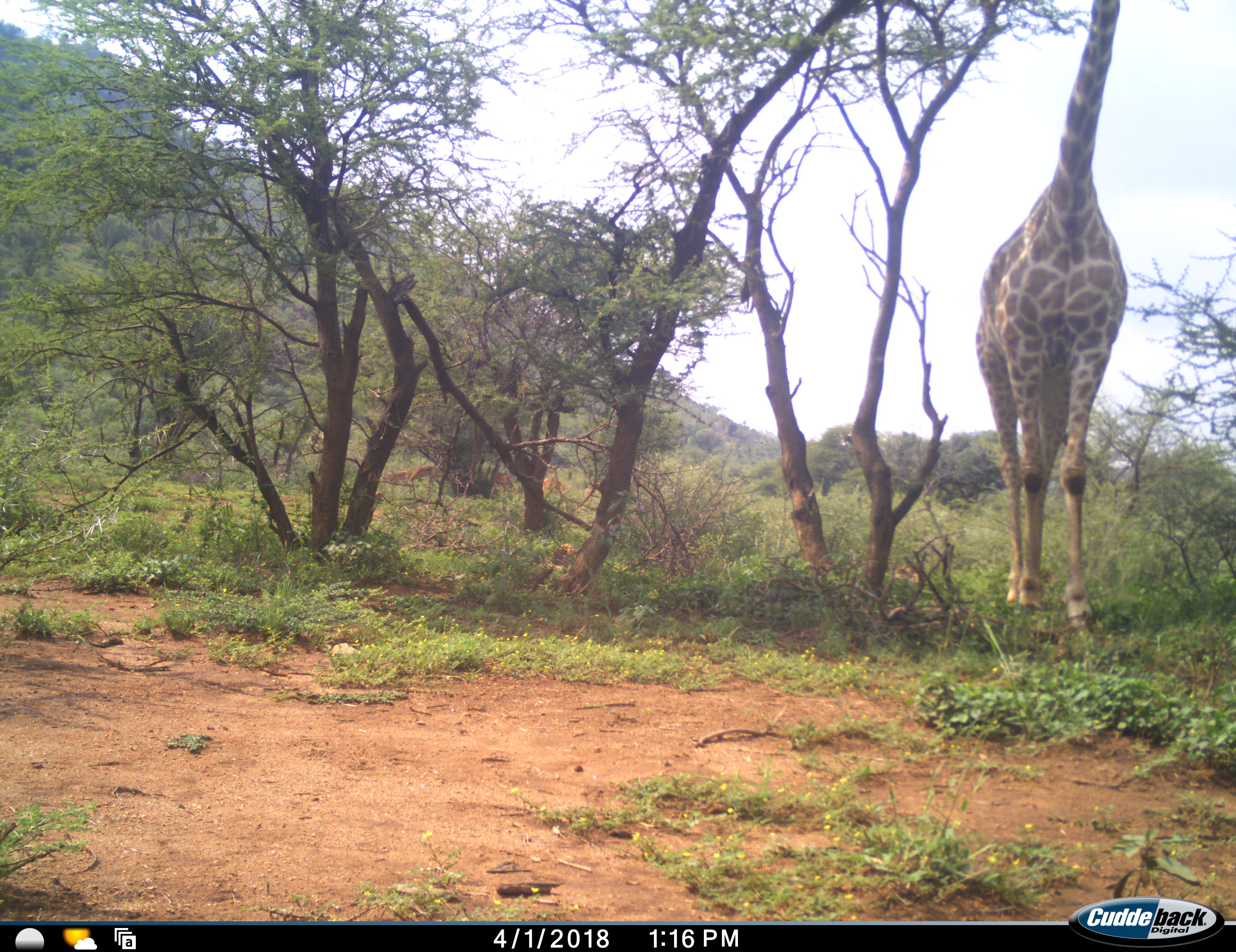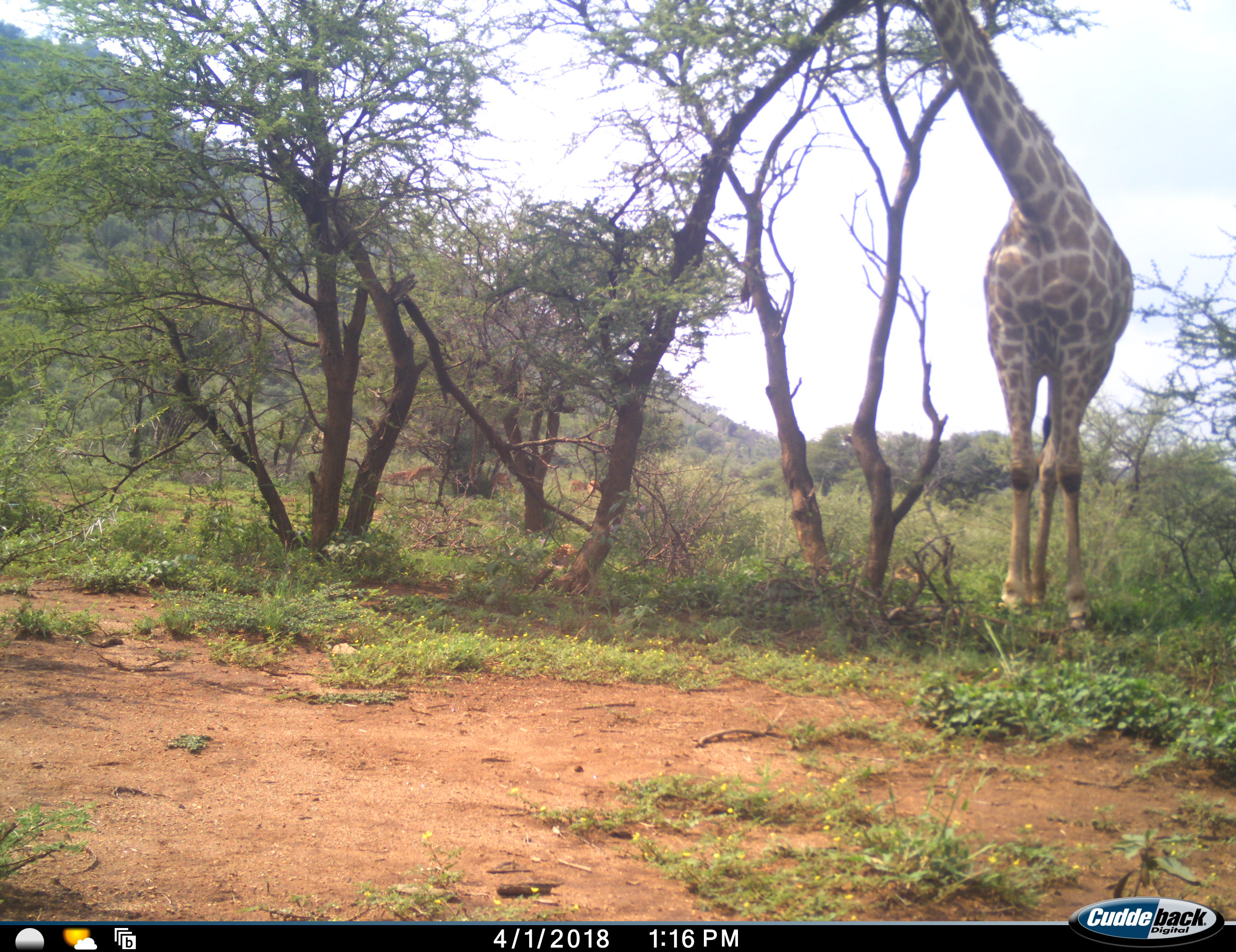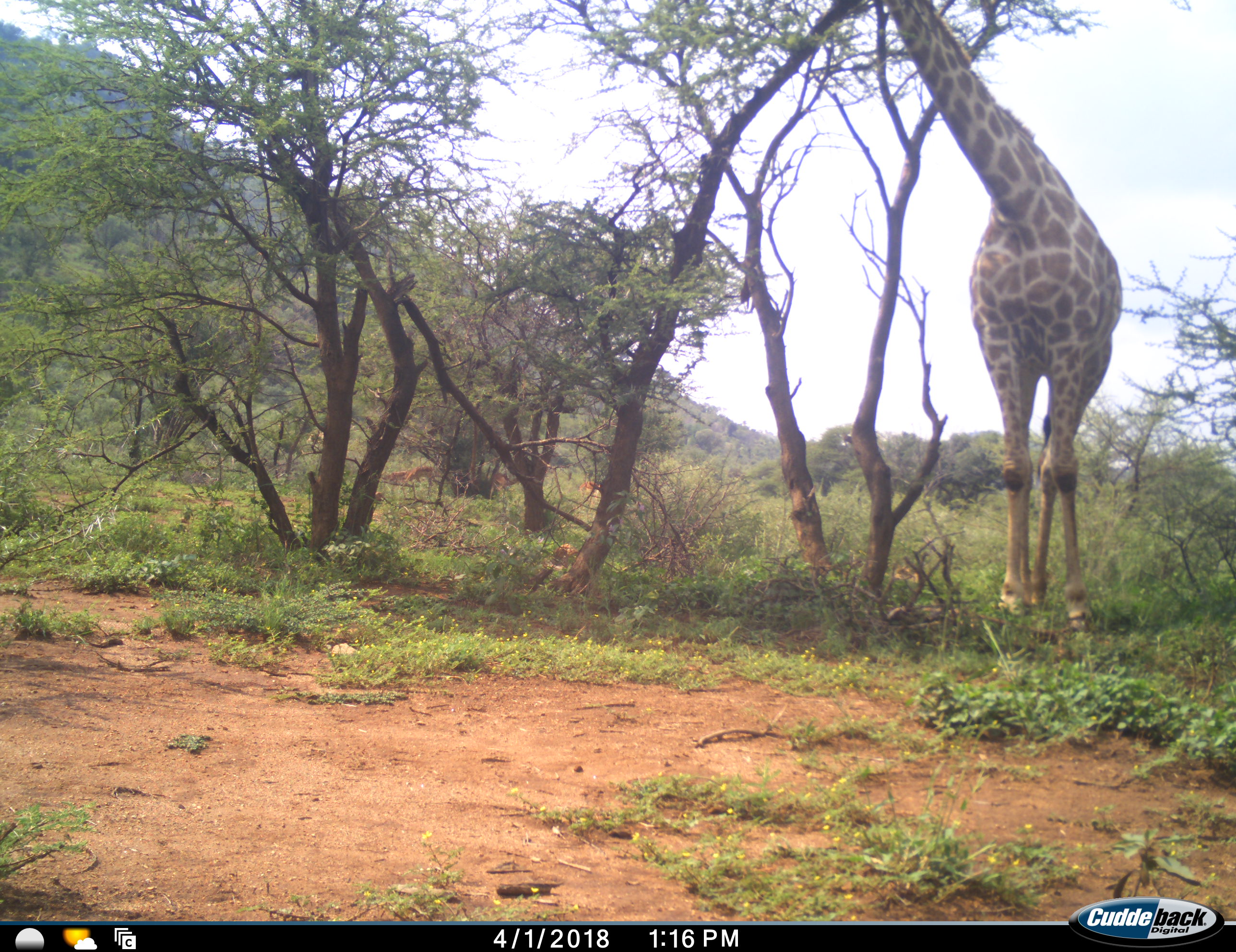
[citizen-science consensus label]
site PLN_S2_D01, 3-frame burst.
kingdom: Animalia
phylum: Chordata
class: Mammalia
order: Artiodactyla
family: Giraffidae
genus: Giraffa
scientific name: Giraffa camelopardalis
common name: giraffe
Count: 1.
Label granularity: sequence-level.